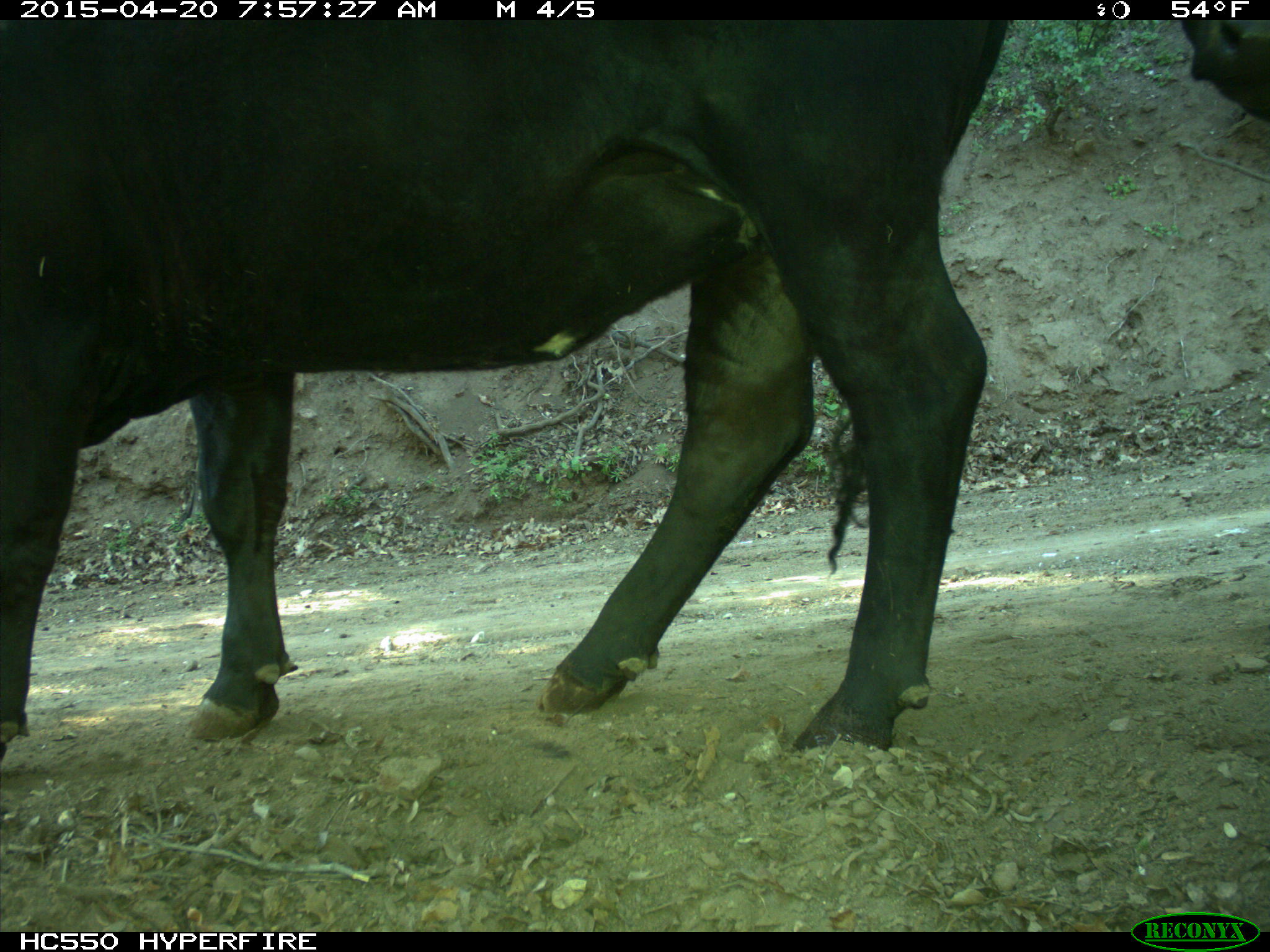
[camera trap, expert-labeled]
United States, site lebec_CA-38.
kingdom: Animalia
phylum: Chordata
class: Mammalia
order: Artiodactyla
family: Bovidae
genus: Bos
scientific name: Bos taurus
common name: domestic cow